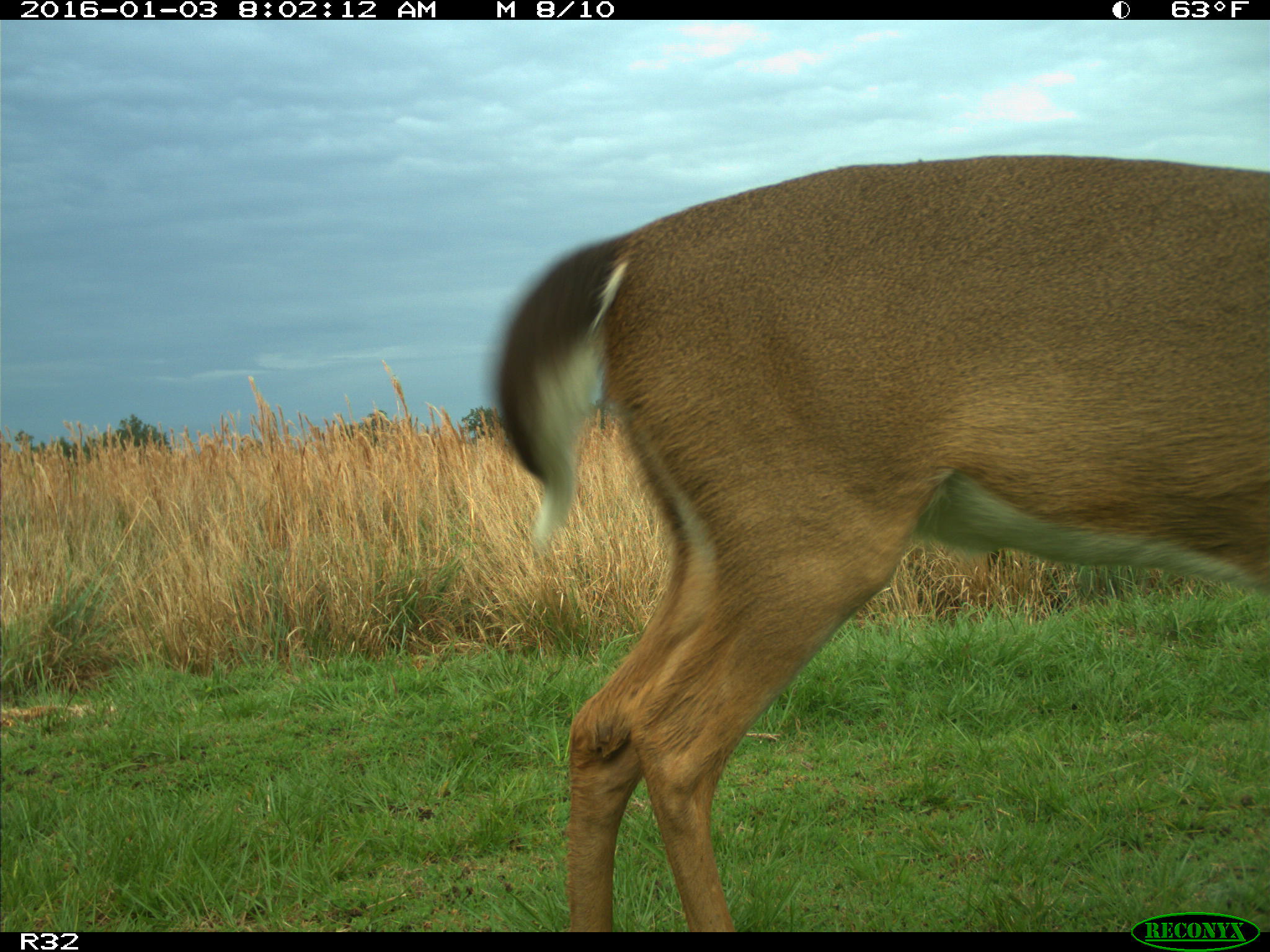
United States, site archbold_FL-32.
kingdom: Animalia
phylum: Chordata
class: Mammalia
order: Artiodactyla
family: Cervidae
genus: Odocoileus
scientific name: Odocoileus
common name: deer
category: unidentified deer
Unidentified deer (deer) (Odocoileus).